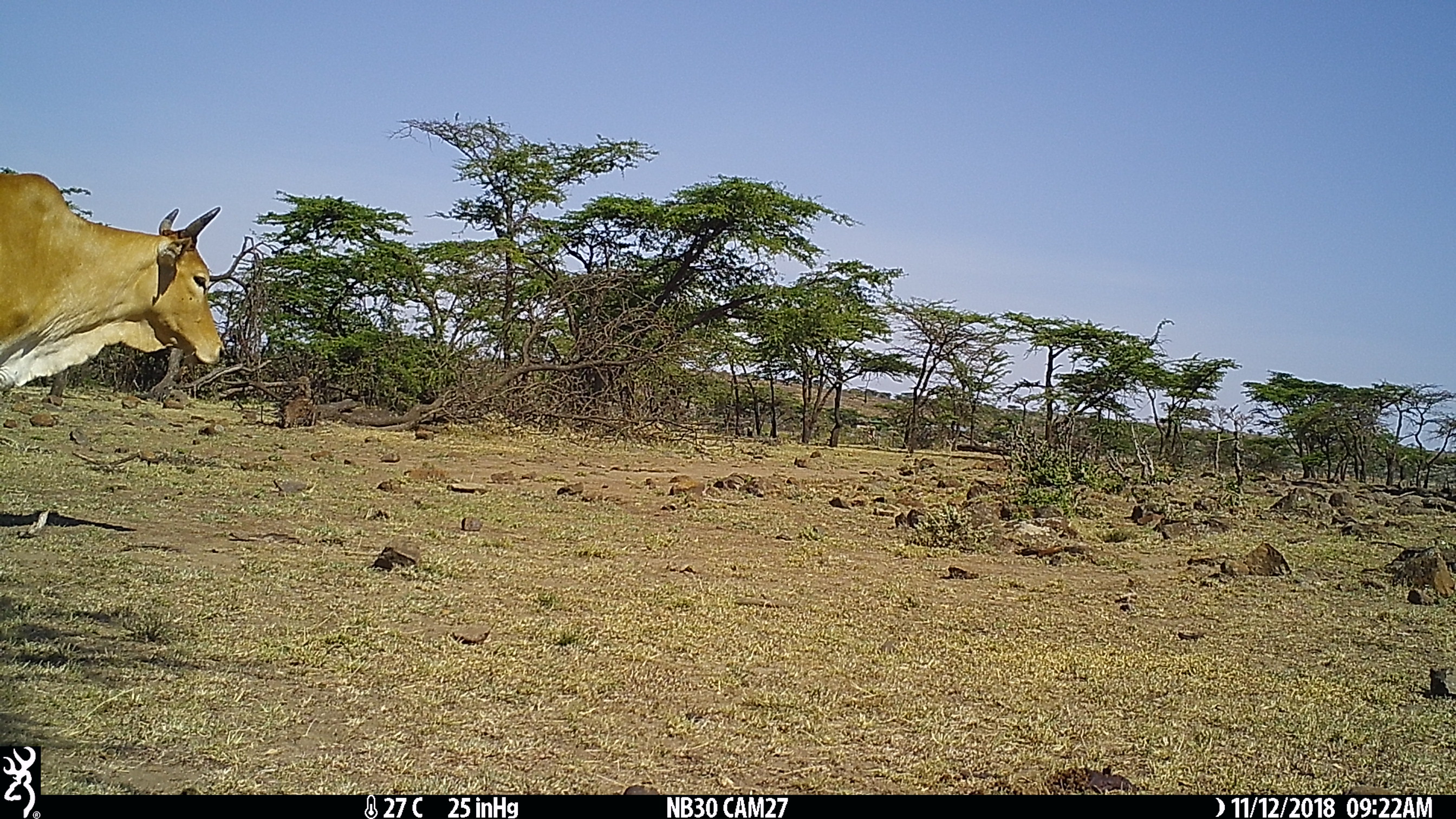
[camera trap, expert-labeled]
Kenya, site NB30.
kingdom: Animalia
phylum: Chordata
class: Mammalia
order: Artiodactyla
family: Bovidae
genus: Bos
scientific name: Bos taurus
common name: cattle